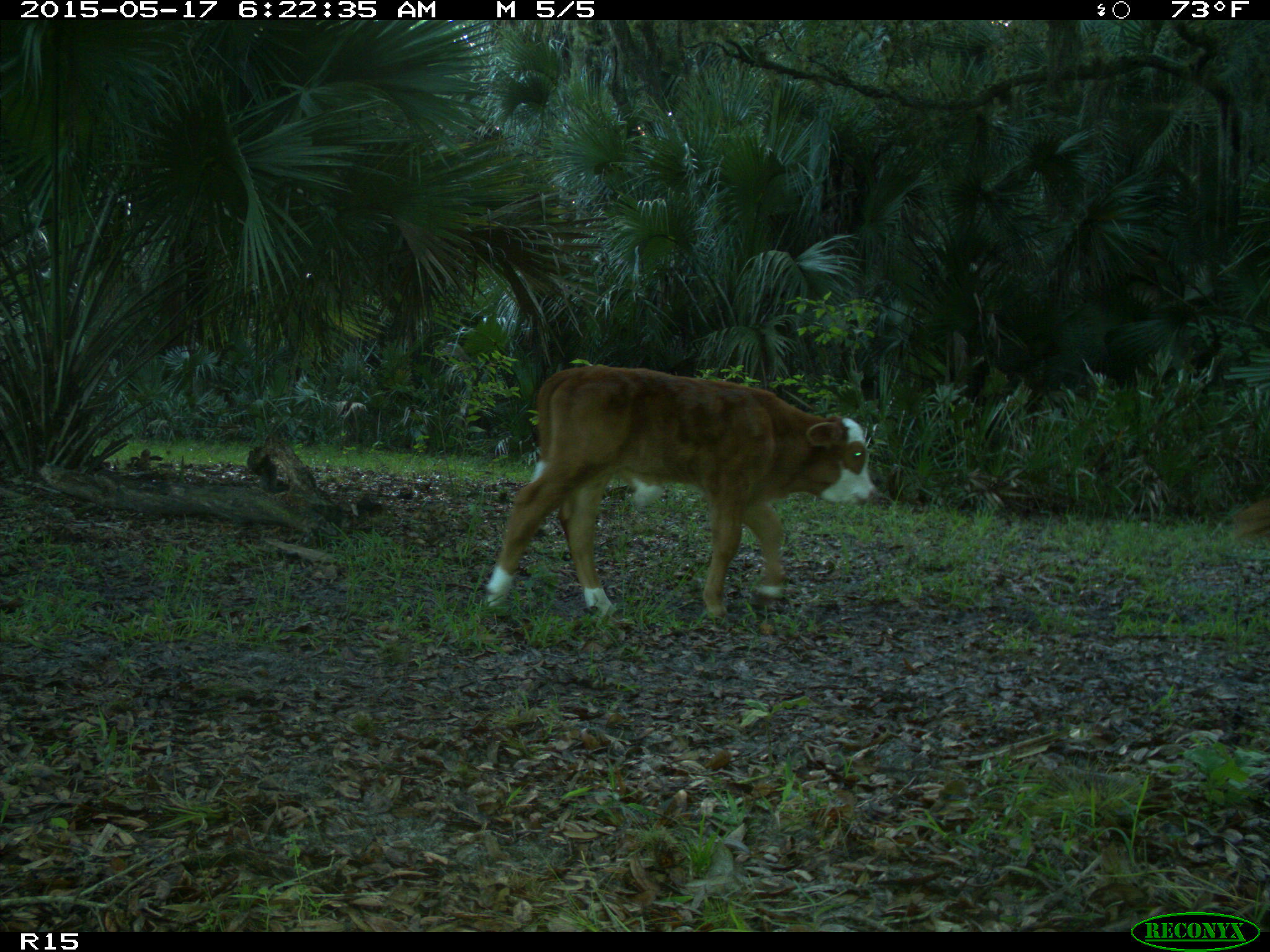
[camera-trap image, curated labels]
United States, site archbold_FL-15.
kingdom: Animalia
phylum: Chordata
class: Mammalia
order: Artiodactyla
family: Bovidae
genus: Bos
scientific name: Bos taurus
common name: domestic cow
Bos taurus (domestic cow).